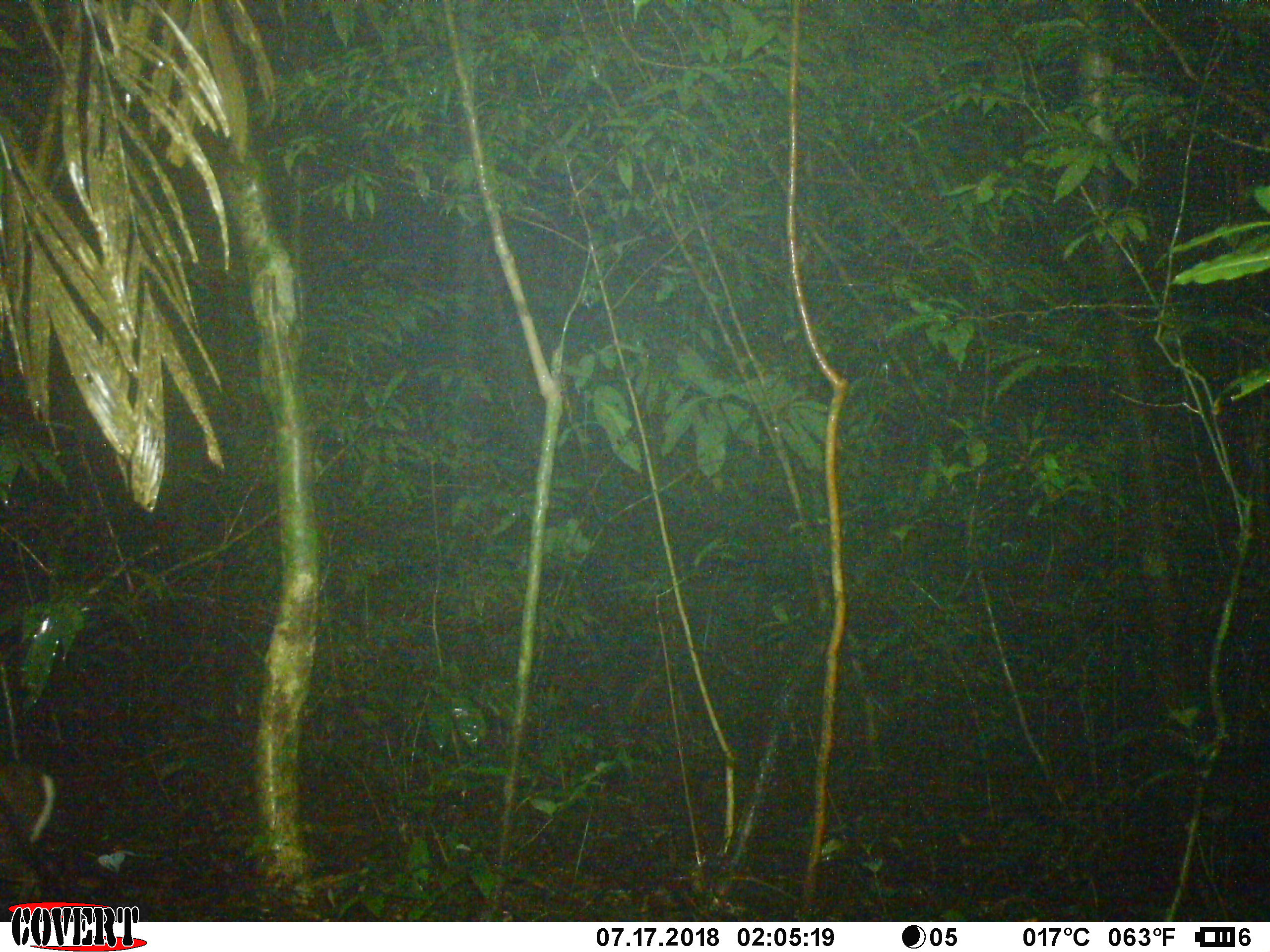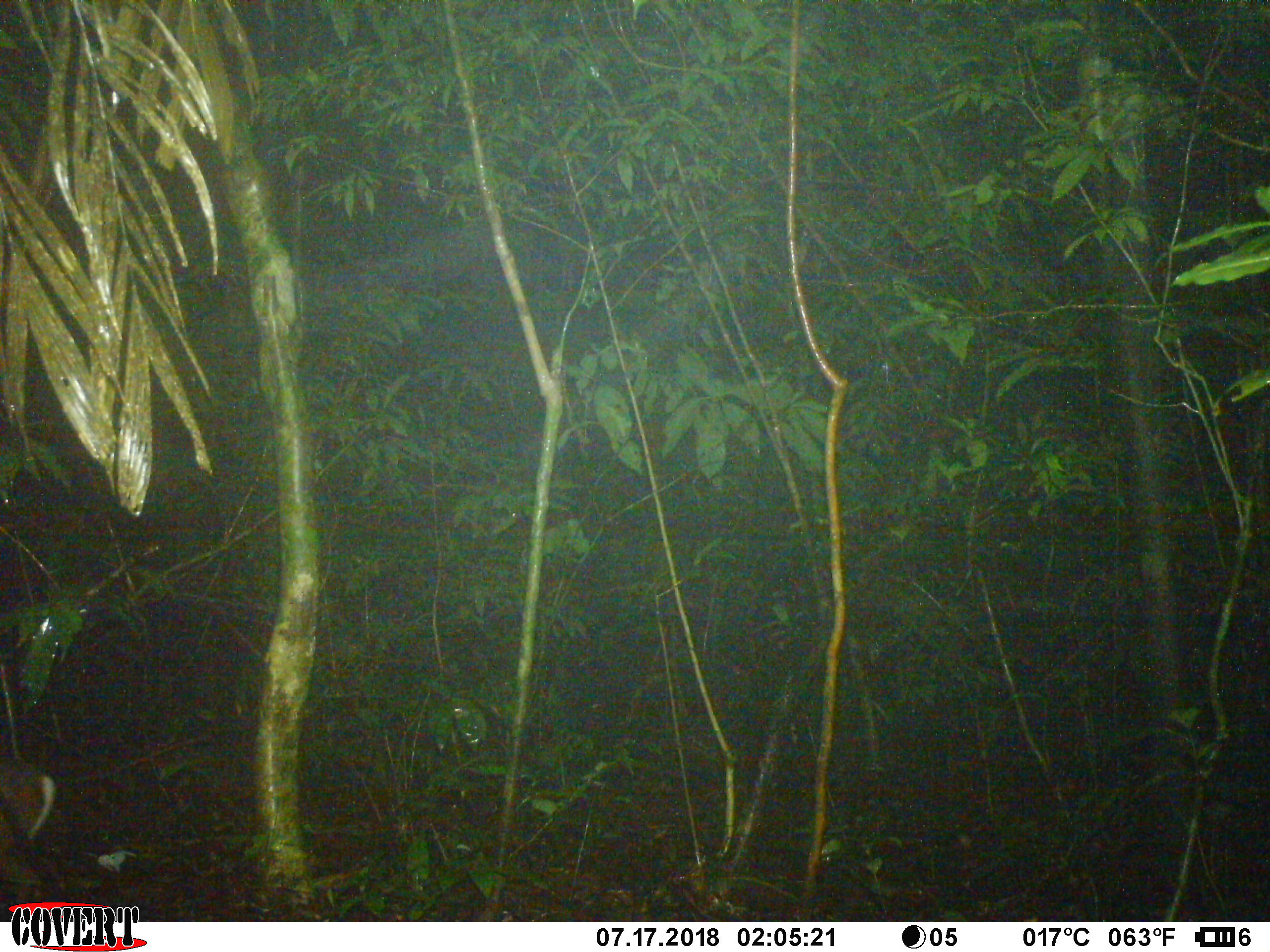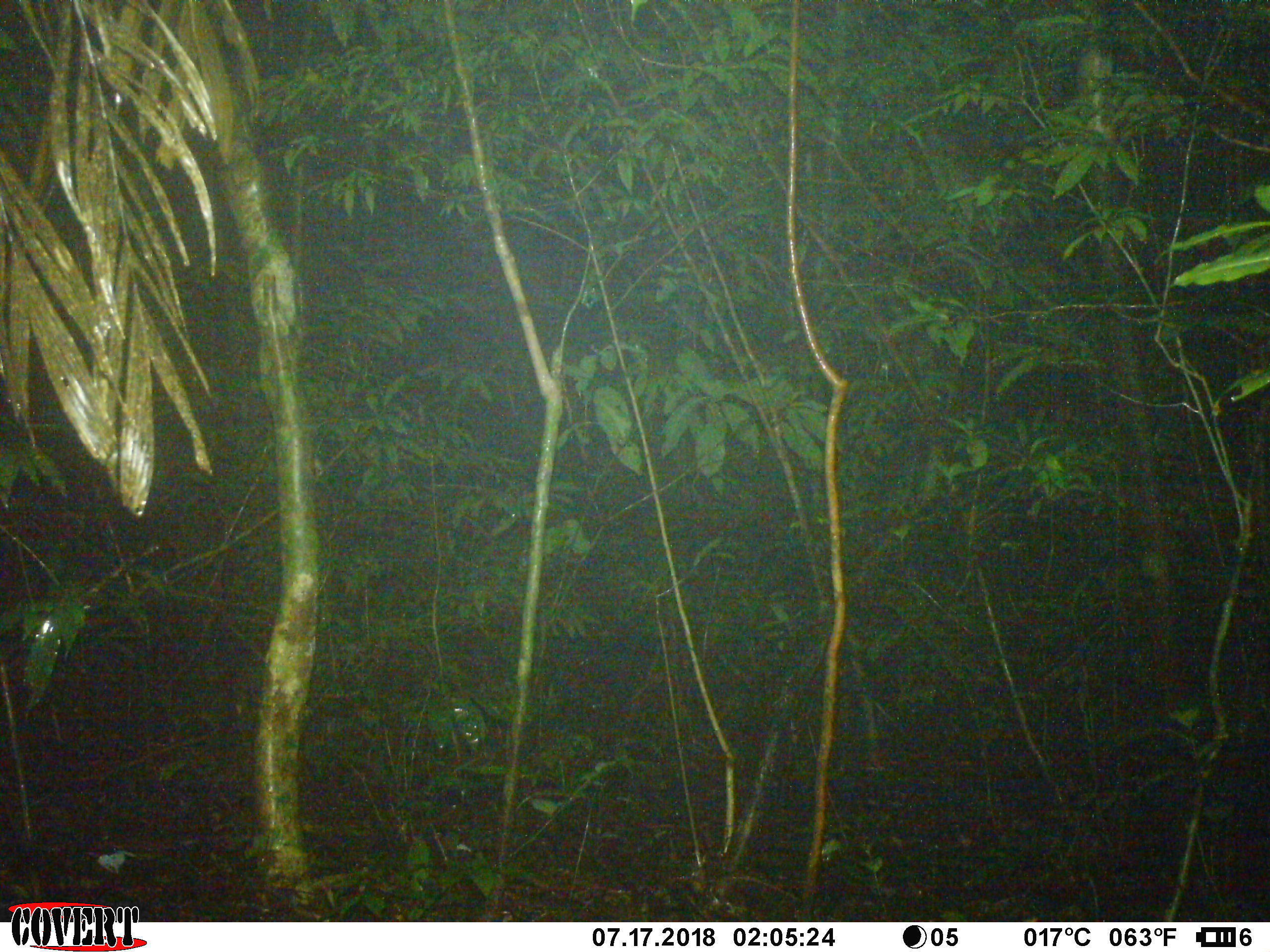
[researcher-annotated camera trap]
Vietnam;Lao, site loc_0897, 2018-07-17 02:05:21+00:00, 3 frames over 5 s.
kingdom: Animalia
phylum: Chordata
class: Mammalia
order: Artiodactyla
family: Cervidae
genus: Muntiacus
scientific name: Muntiacus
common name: muntjacs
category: unidentified muntjac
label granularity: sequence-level